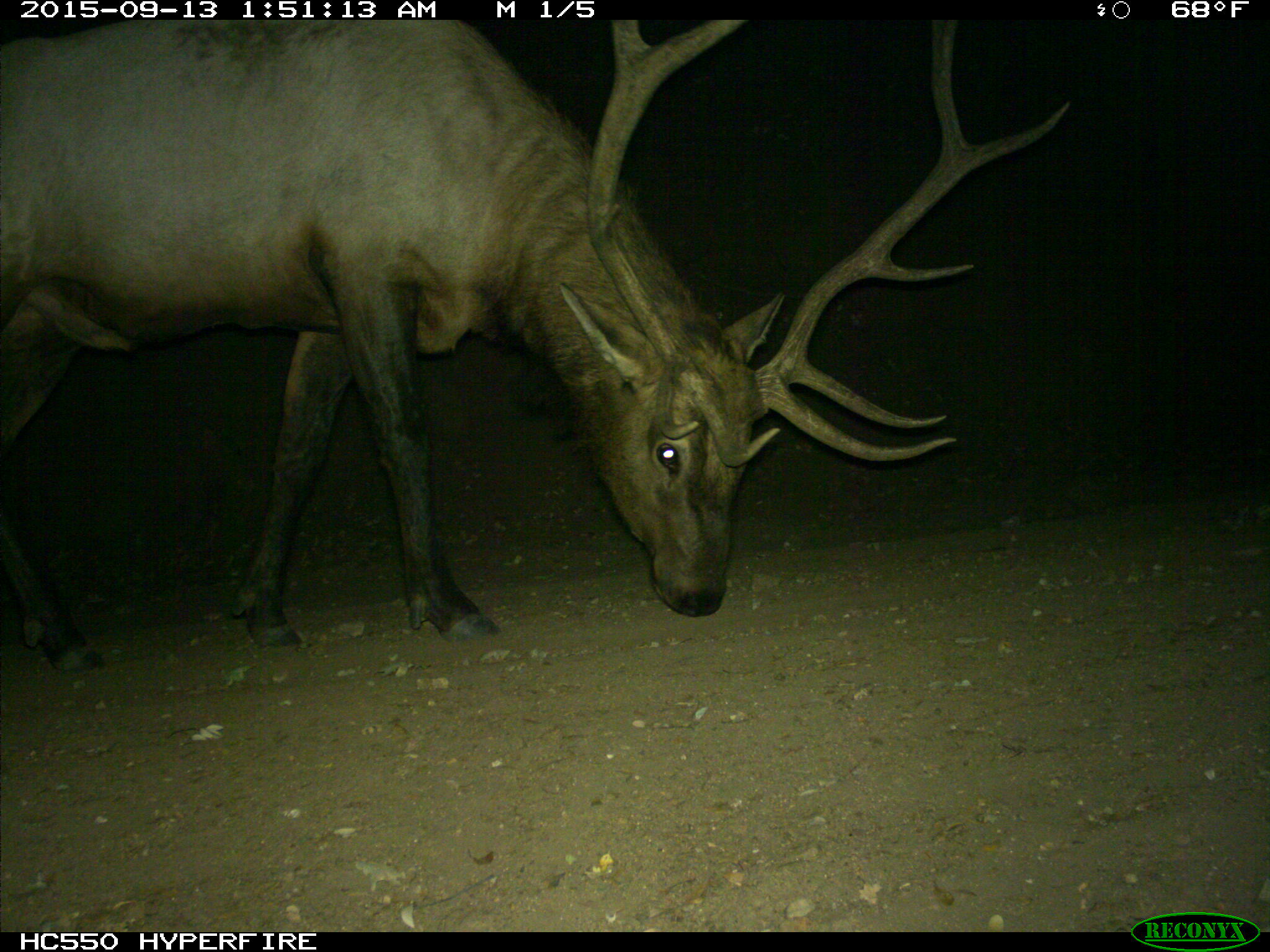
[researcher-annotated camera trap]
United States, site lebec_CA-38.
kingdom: Animalia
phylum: Chordata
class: Mammalia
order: Artiodactyla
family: Cervidae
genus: Cervus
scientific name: Cervus canadensis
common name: elk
Cervus canadensis (elk).